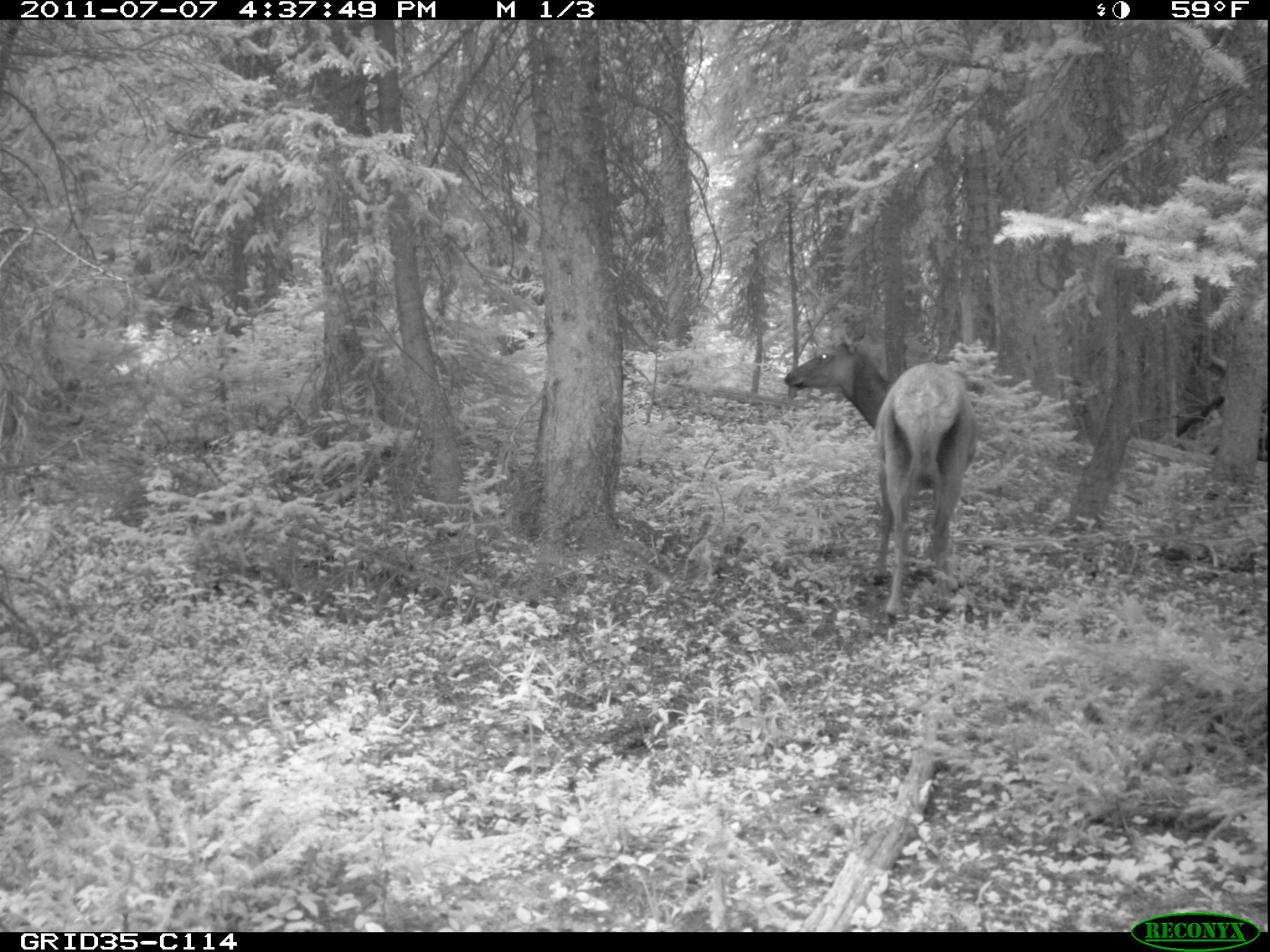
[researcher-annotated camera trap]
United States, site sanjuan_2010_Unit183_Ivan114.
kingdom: Animalia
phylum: Chordata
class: Mammalia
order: Artiodactyla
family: Cervidae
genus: Cervus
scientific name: Cervus elaphus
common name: red deer